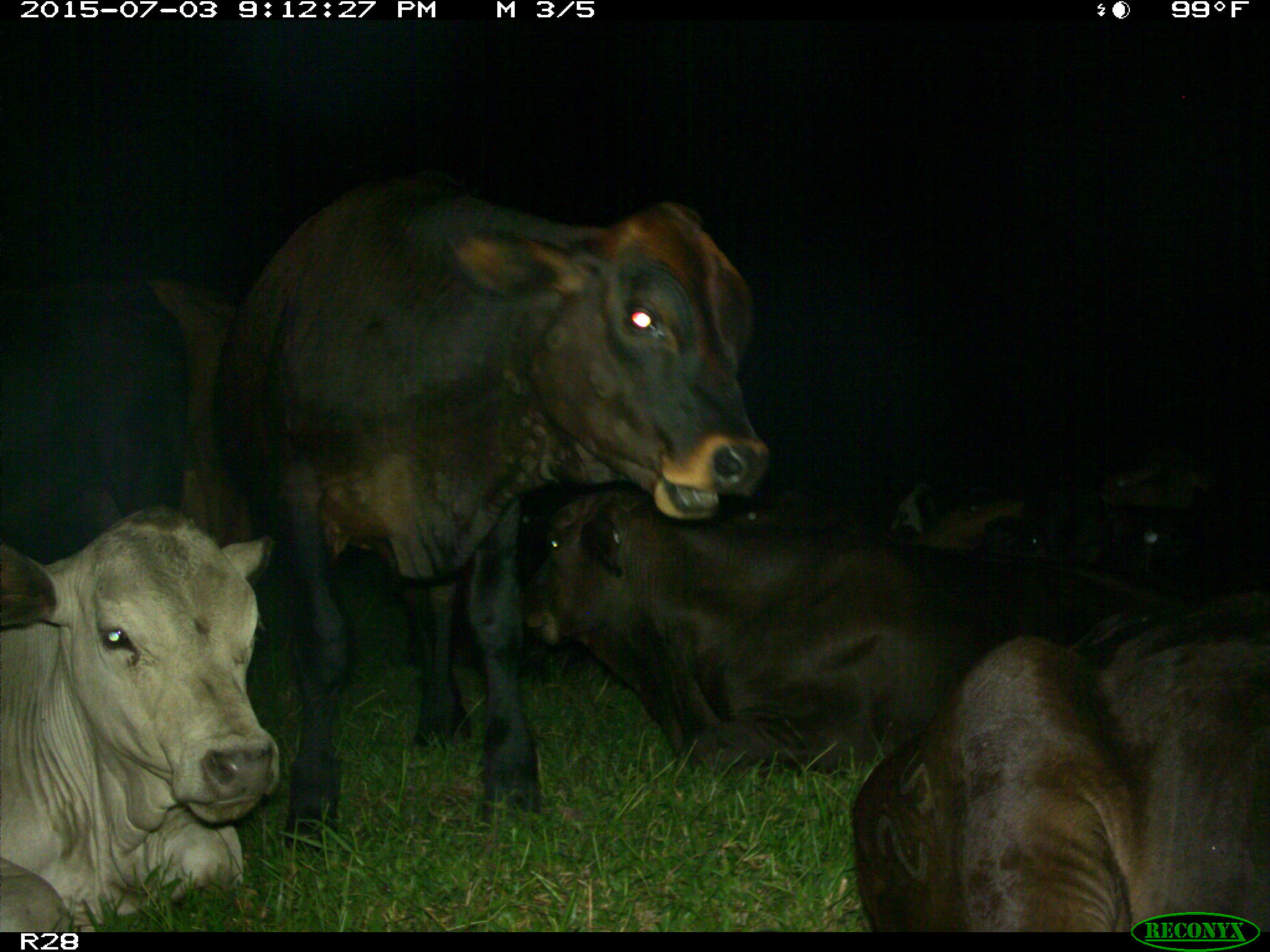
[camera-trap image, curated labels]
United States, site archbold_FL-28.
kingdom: Animalia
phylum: Chordata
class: Mammalia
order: Artiodactyla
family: Bovidae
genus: Bos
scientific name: Bos taurus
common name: domestic cow